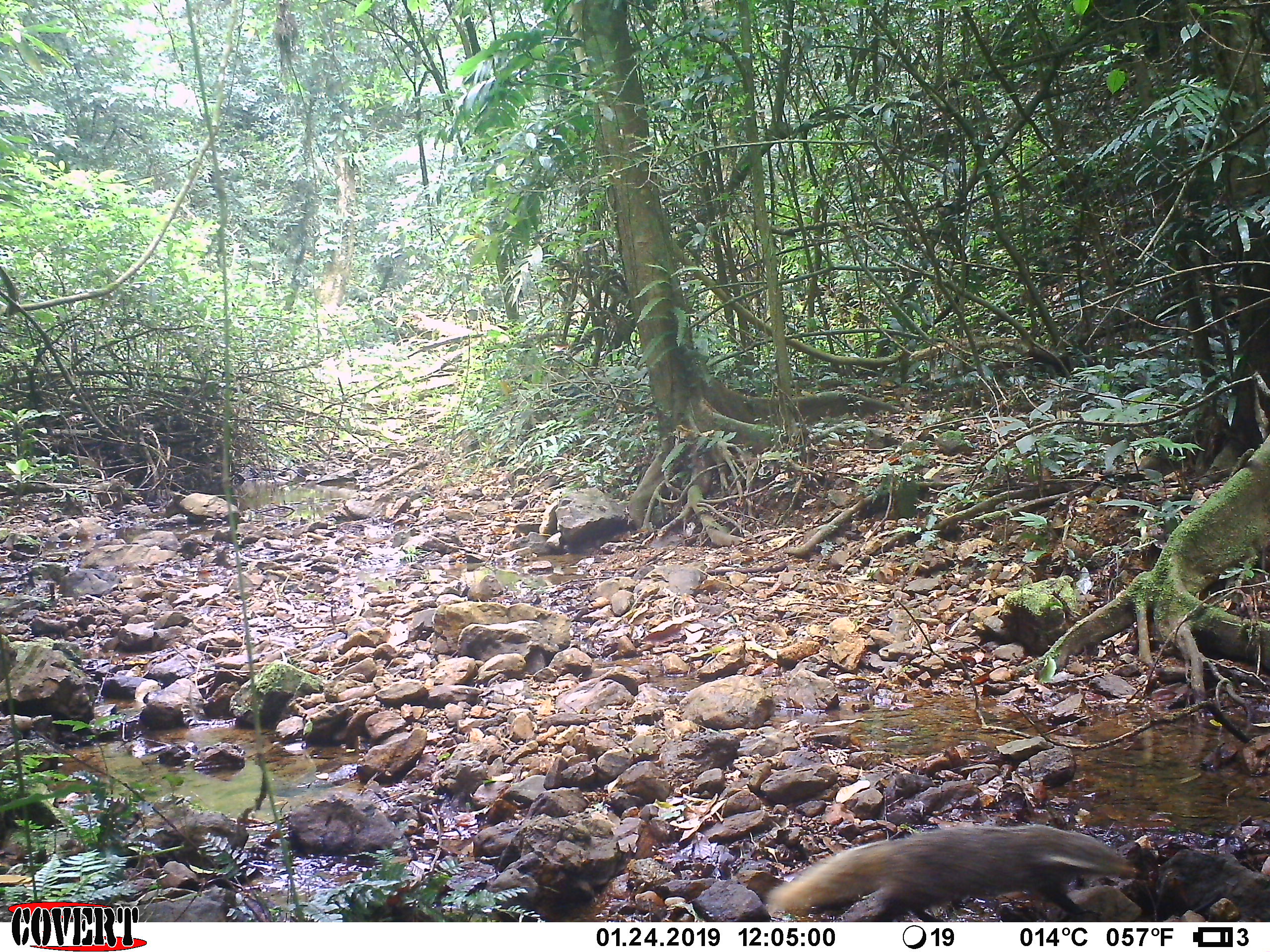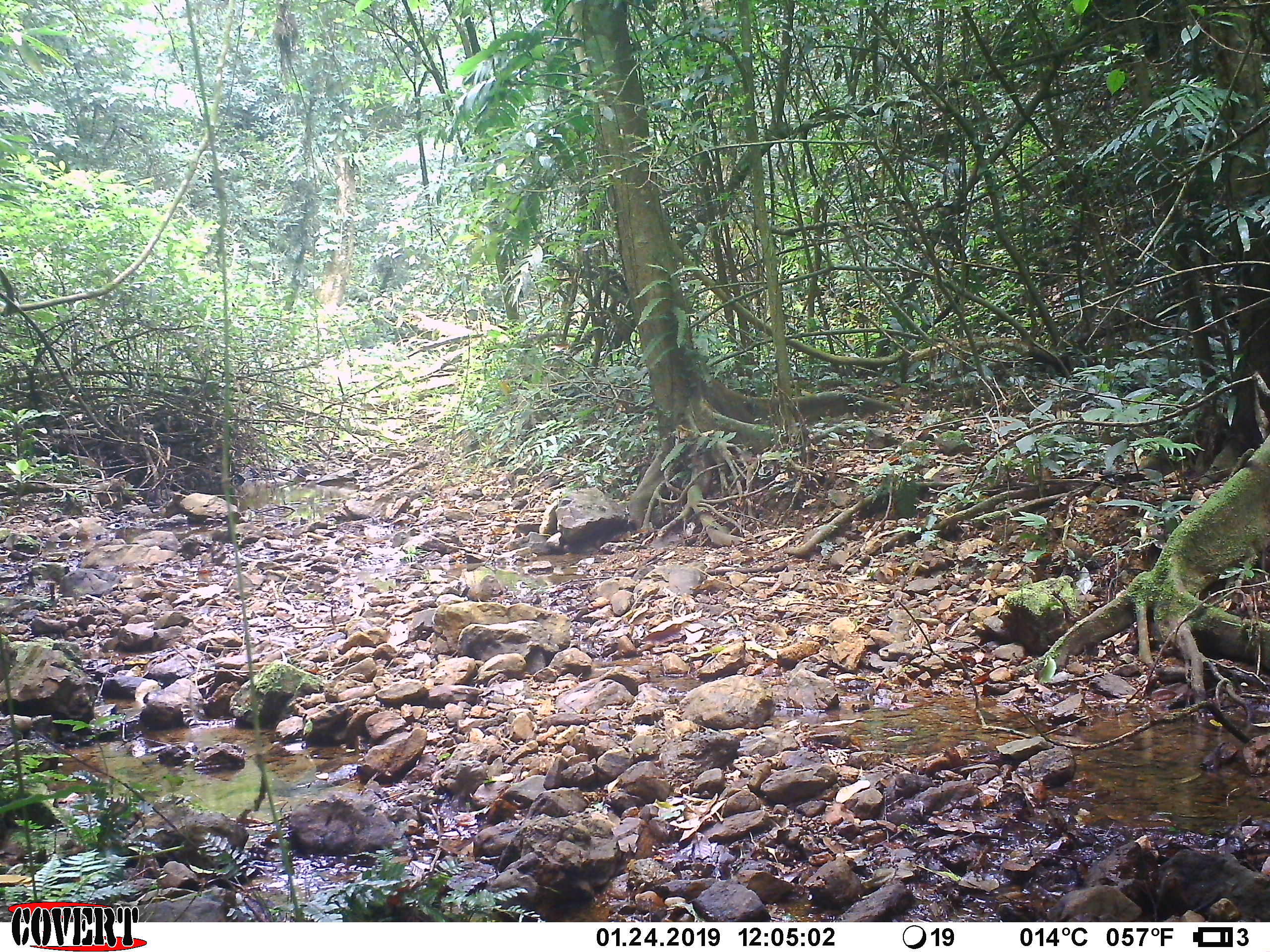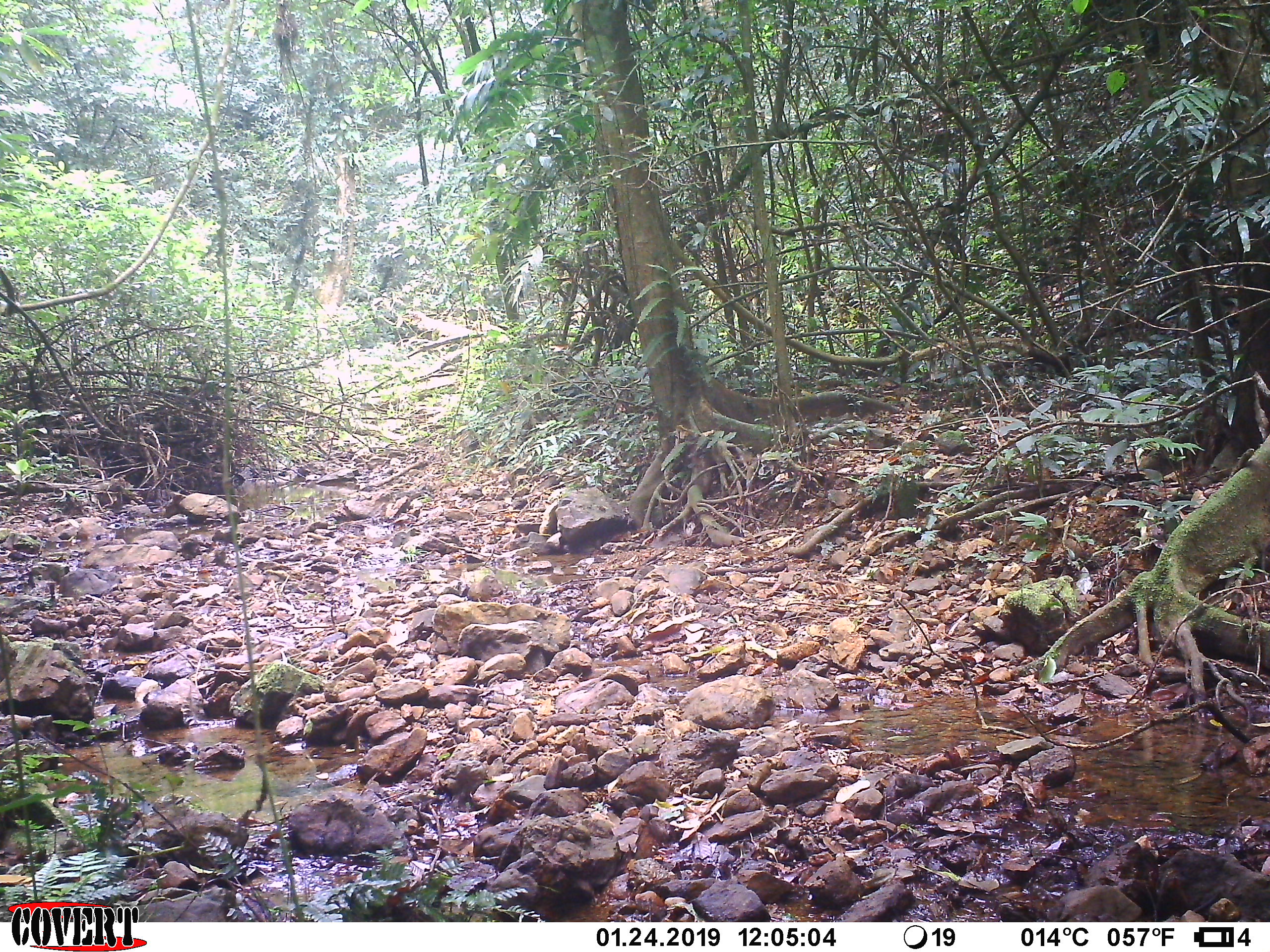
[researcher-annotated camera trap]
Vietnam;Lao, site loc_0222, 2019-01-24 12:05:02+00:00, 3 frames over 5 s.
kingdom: Animalia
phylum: Chordata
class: Mammalia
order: Carnivora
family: Herpestidae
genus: Urva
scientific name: Urva urva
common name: crab-eating mongoose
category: crab eating mongoose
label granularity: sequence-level